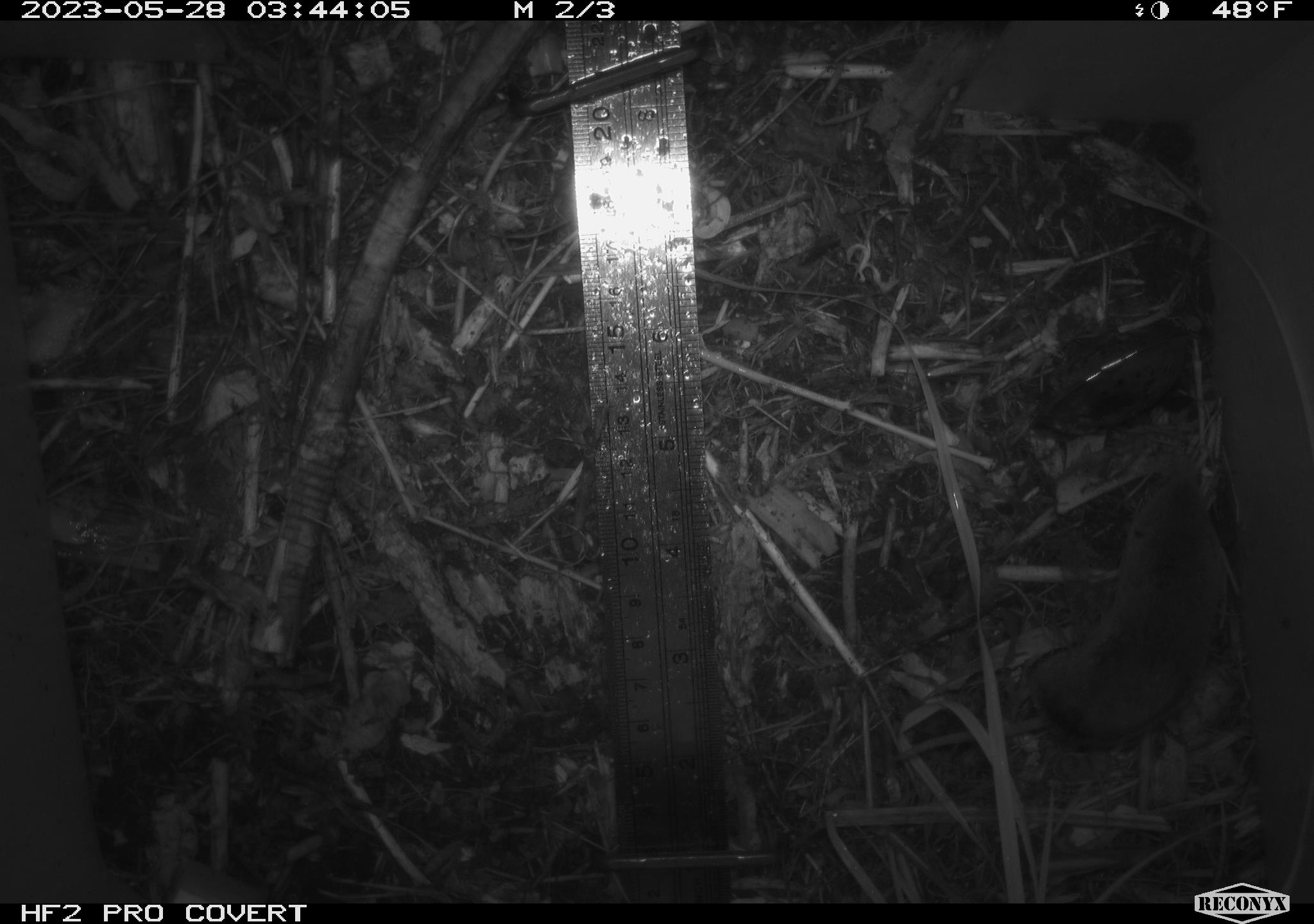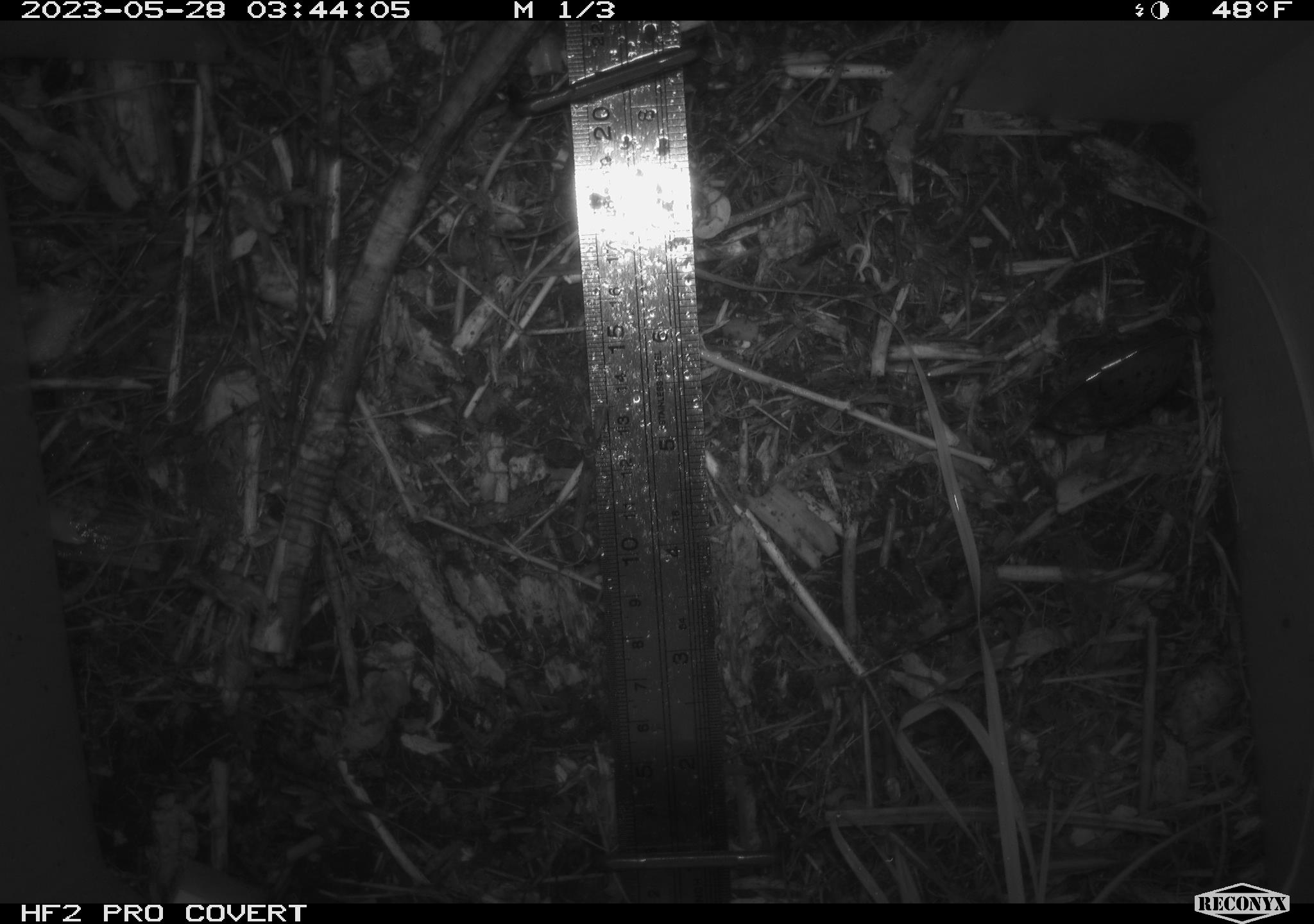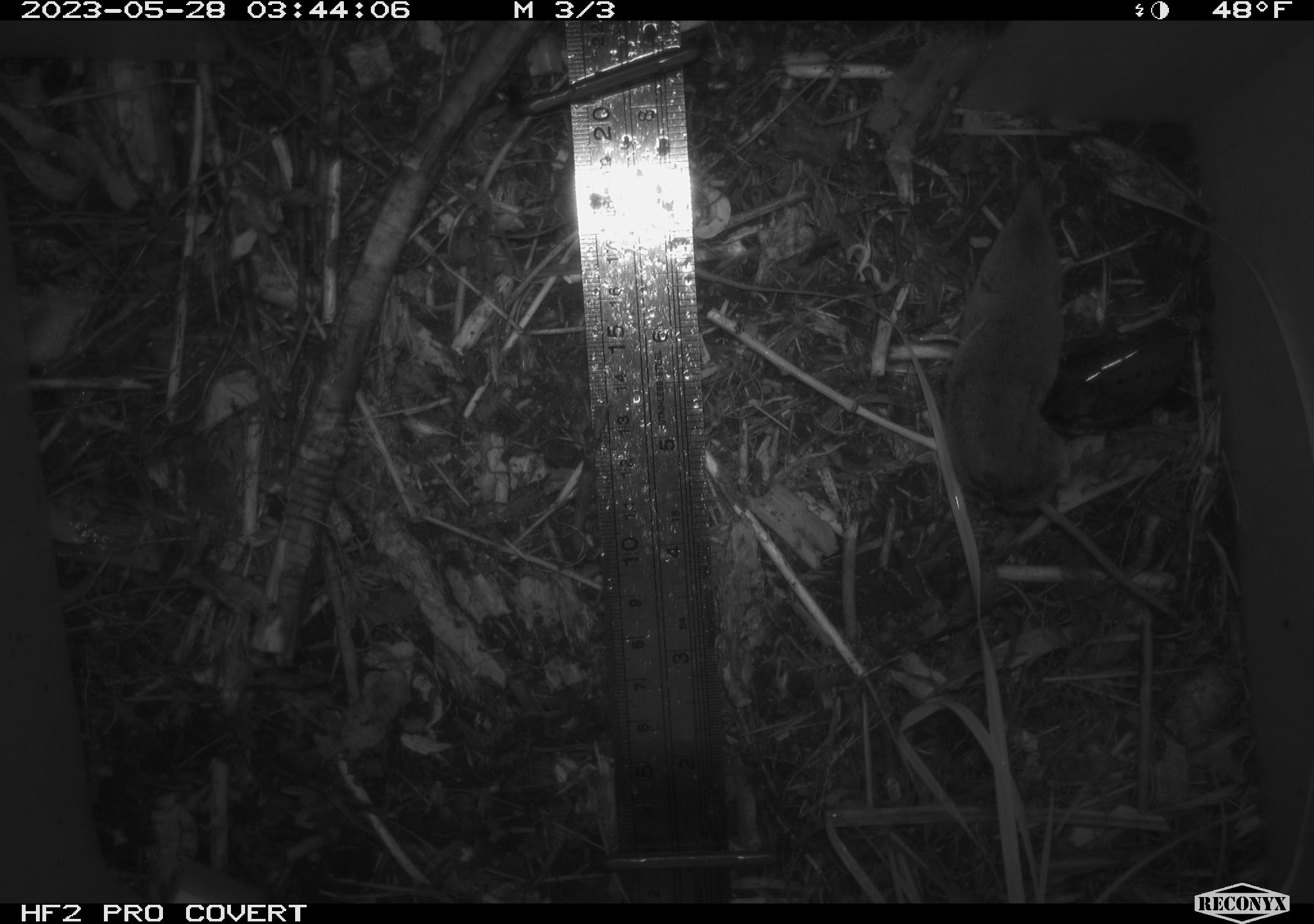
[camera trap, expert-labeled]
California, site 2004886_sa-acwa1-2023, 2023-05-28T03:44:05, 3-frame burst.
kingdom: Animalia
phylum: Chordata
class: Mammalia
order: Eulipotyphla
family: Soricidae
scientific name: Soricidae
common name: shrews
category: soricidae family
Soricidae family (shrews) (Soricidae).